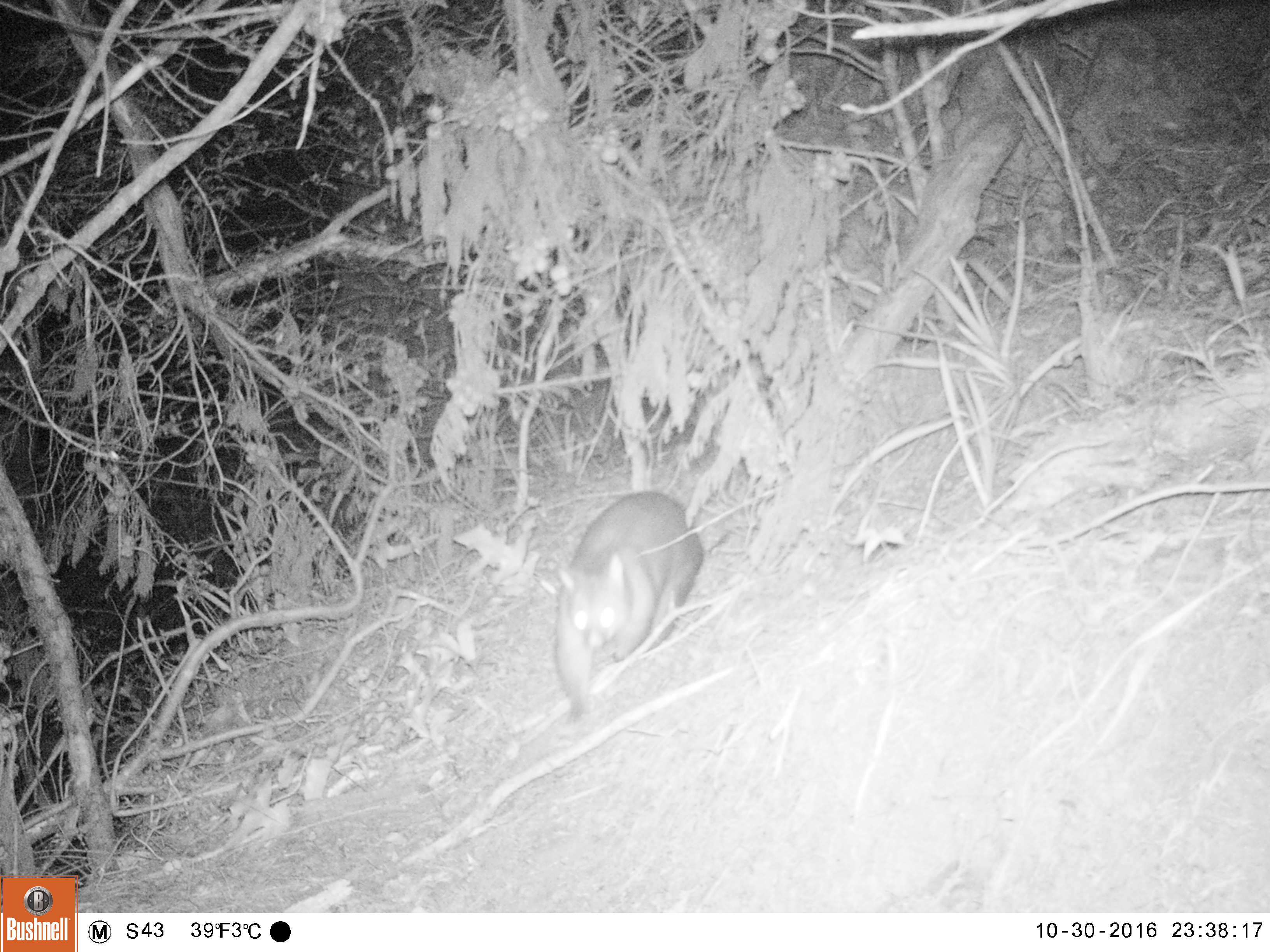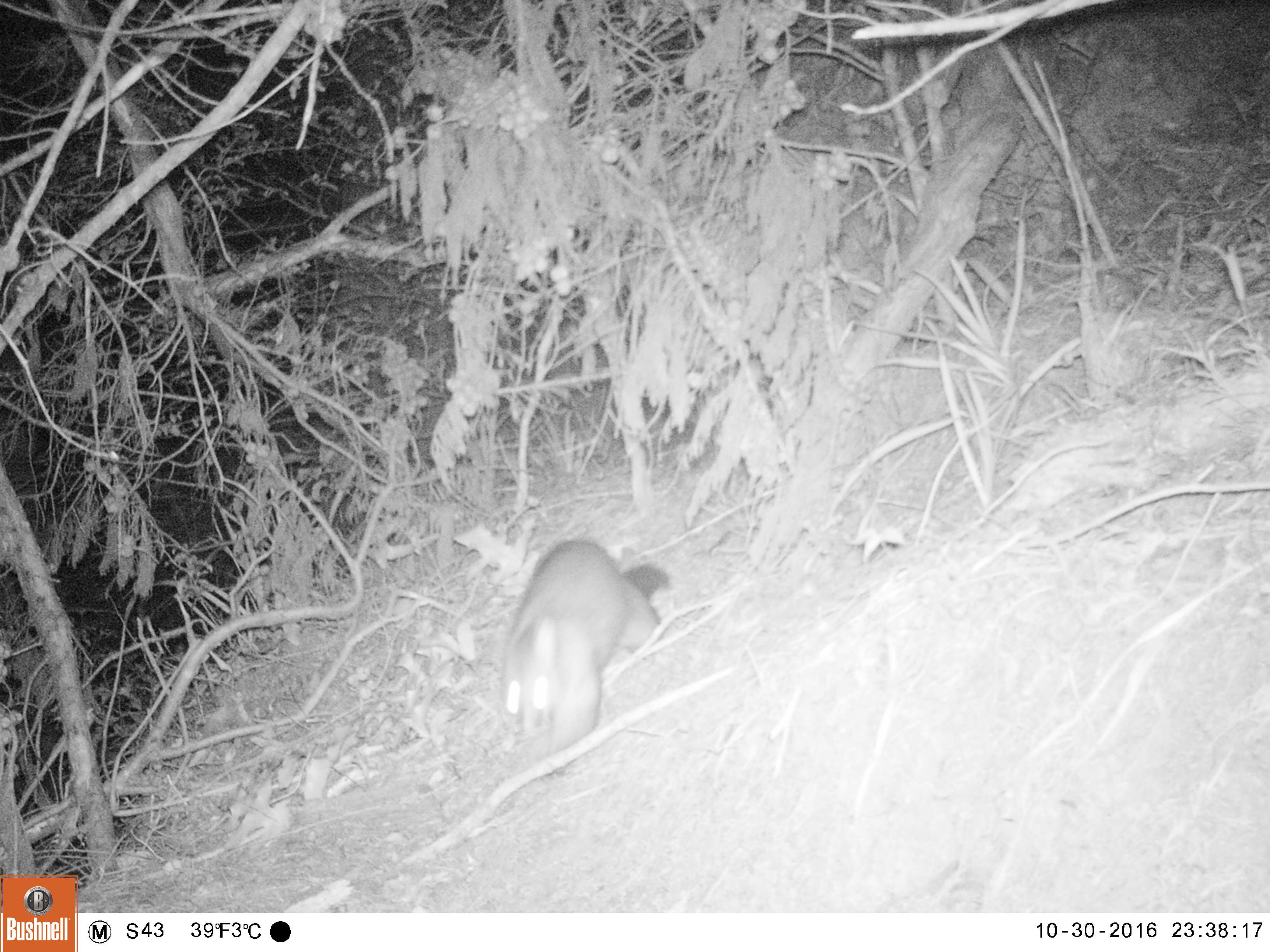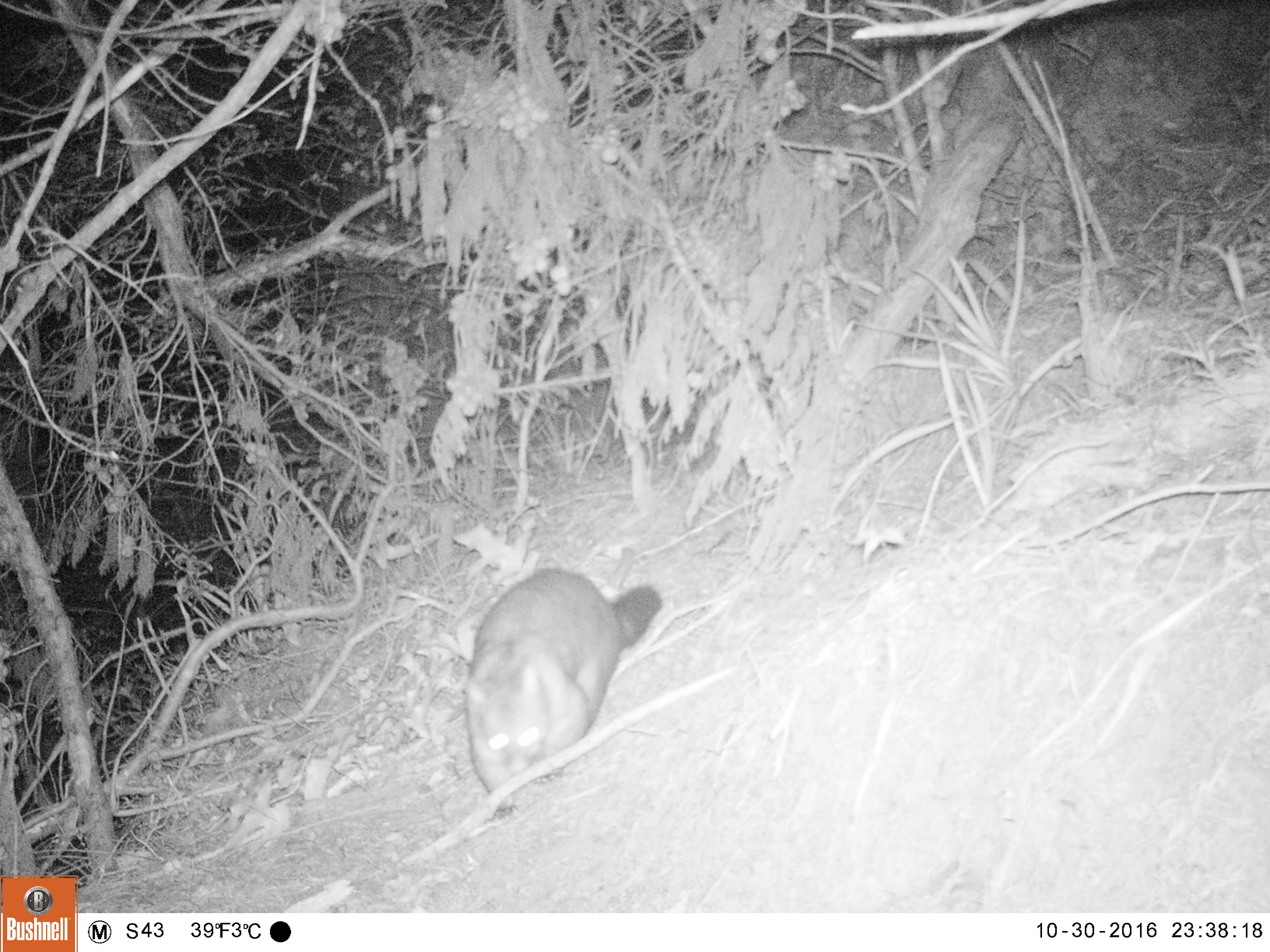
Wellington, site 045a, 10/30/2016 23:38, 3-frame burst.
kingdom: Animalia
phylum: Chordata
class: Mammalia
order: Didelphimorphia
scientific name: Didelphimorphia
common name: possum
Possum (Didelphimorphia).